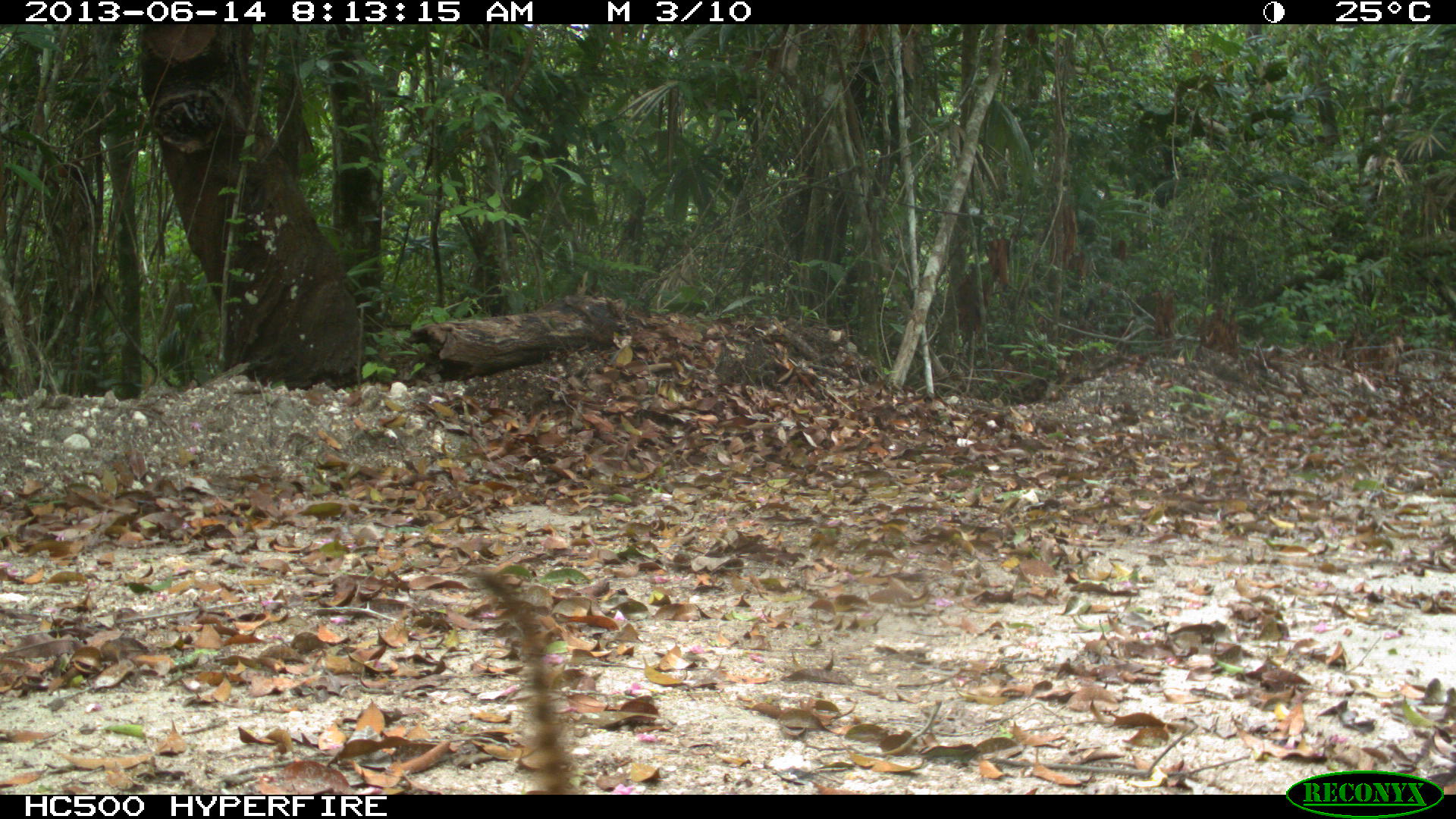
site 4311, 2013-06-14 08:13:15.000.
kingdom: Animalia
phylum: Chordata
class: Mammalia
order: Carnivora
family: Procyonidae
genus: Nasua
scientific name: Nasua narica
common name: white-nosed coati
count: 3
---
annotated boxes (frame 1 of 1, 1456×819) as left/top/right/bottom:
nasua narica: 476/571/578/790